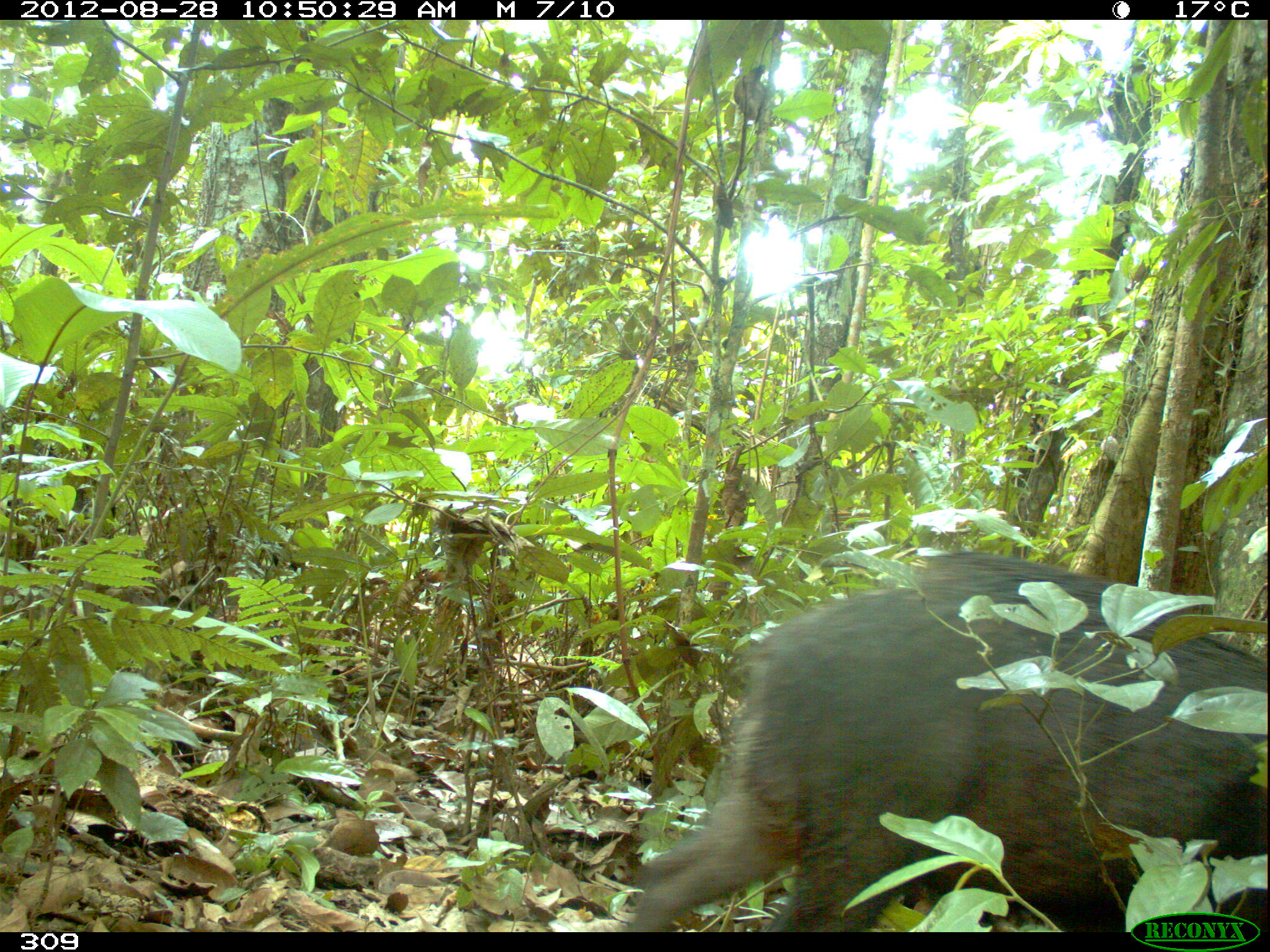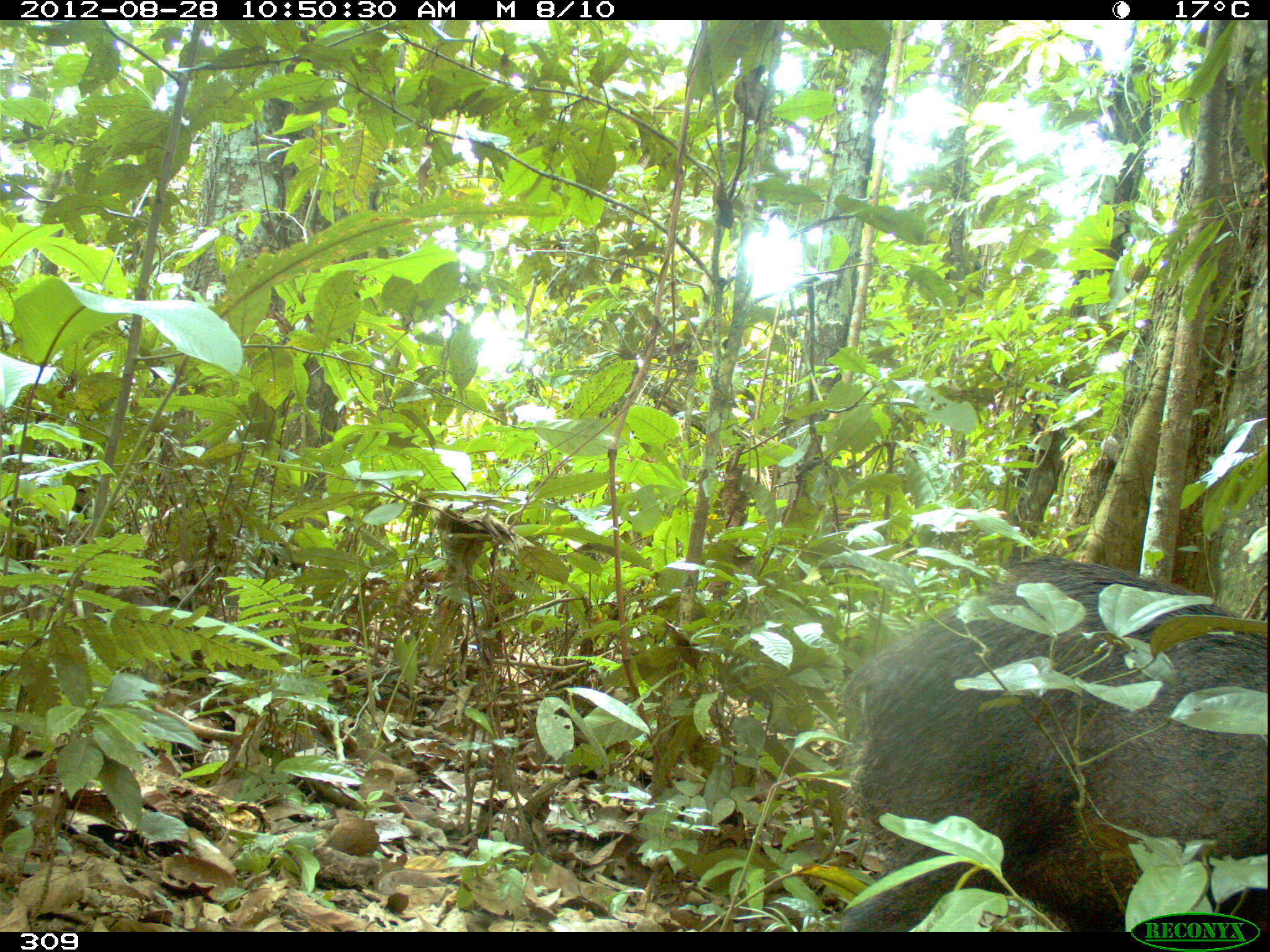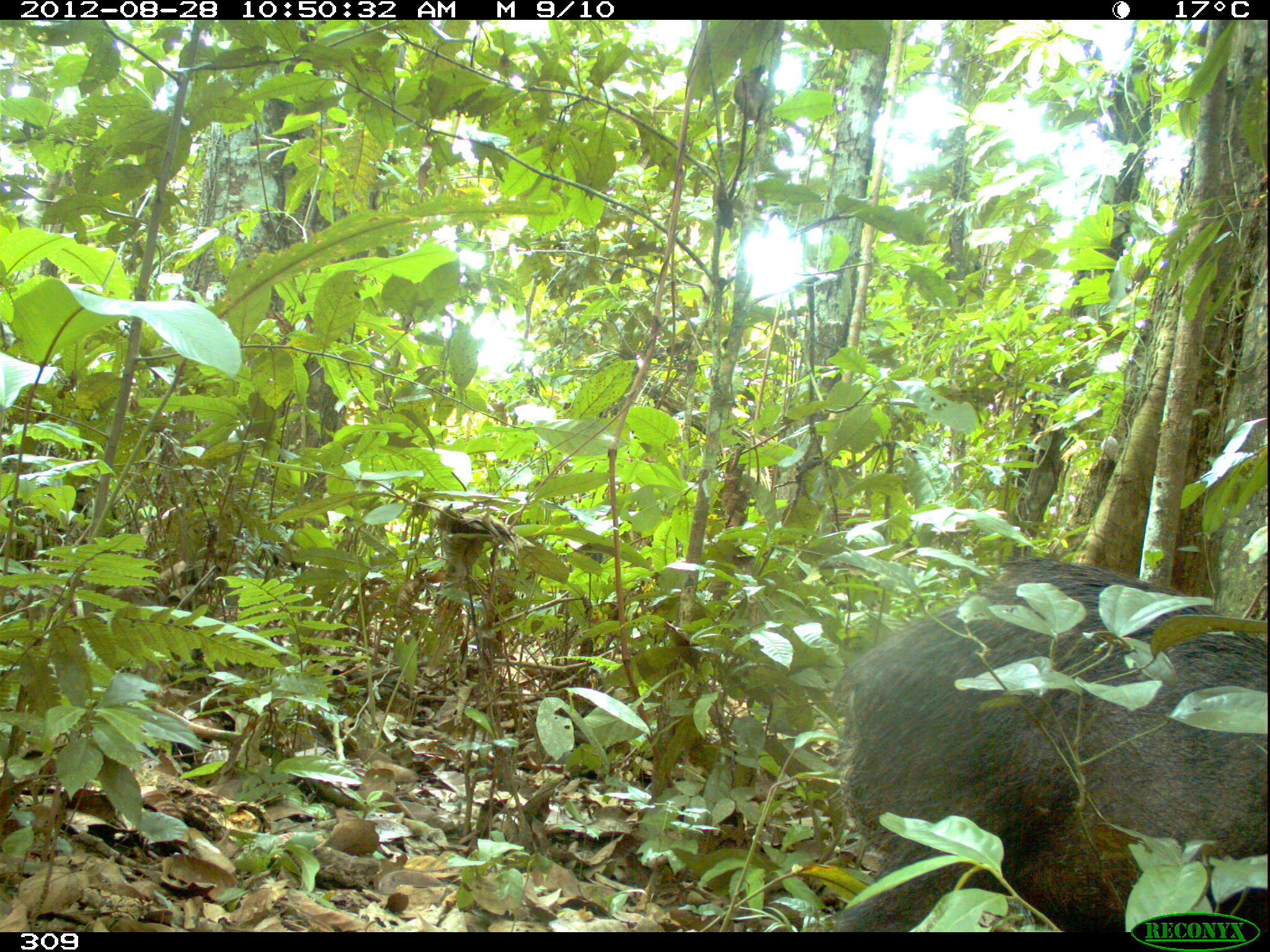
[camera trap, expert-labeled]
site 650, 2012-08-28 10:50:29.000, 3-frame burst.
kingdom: Animalia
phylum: Chordata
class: Mammalia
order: Artiodactyla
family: Tayassuidae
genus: Tayassu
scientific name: Tayassu pecari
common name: white-lipped peccary